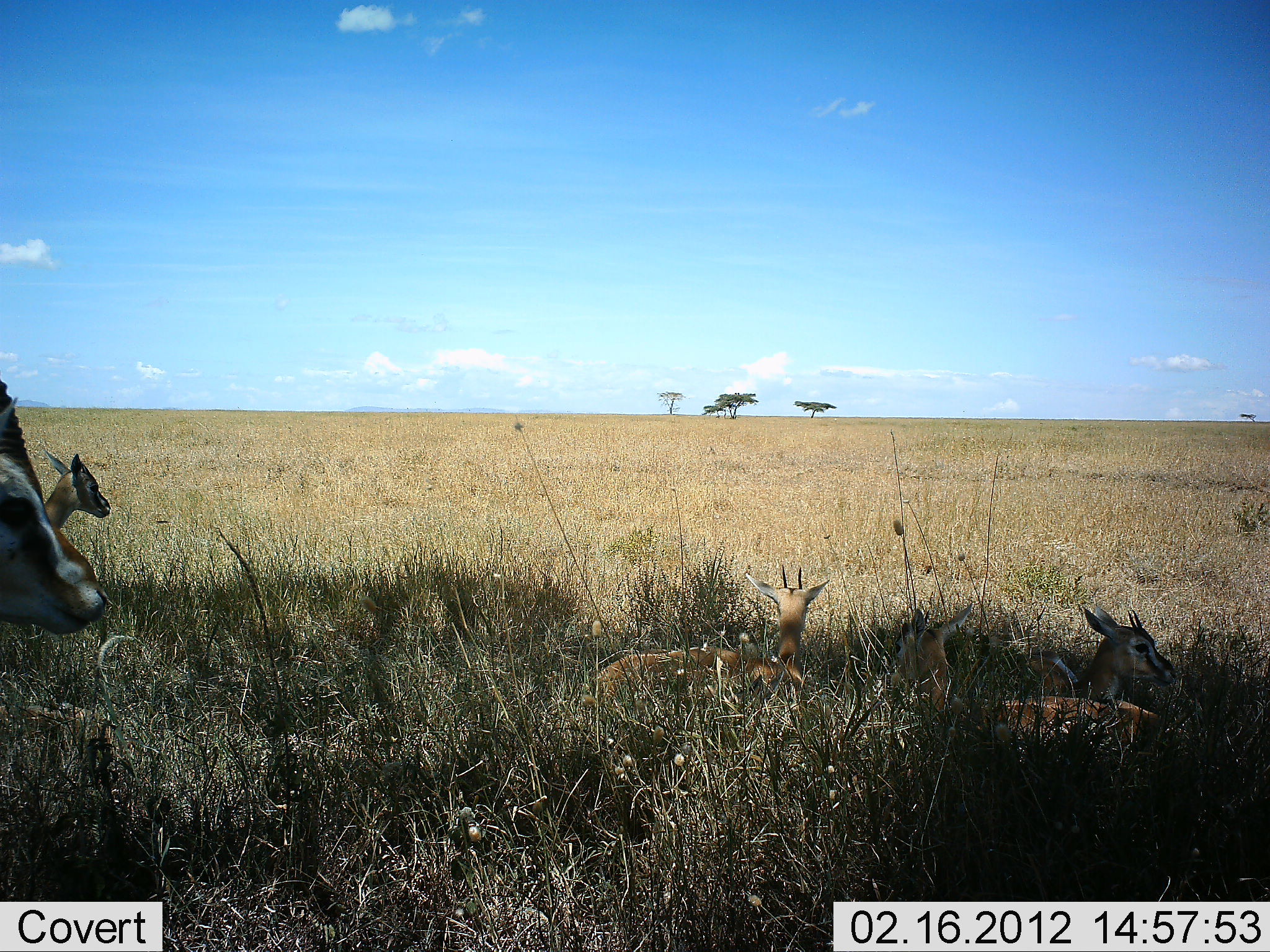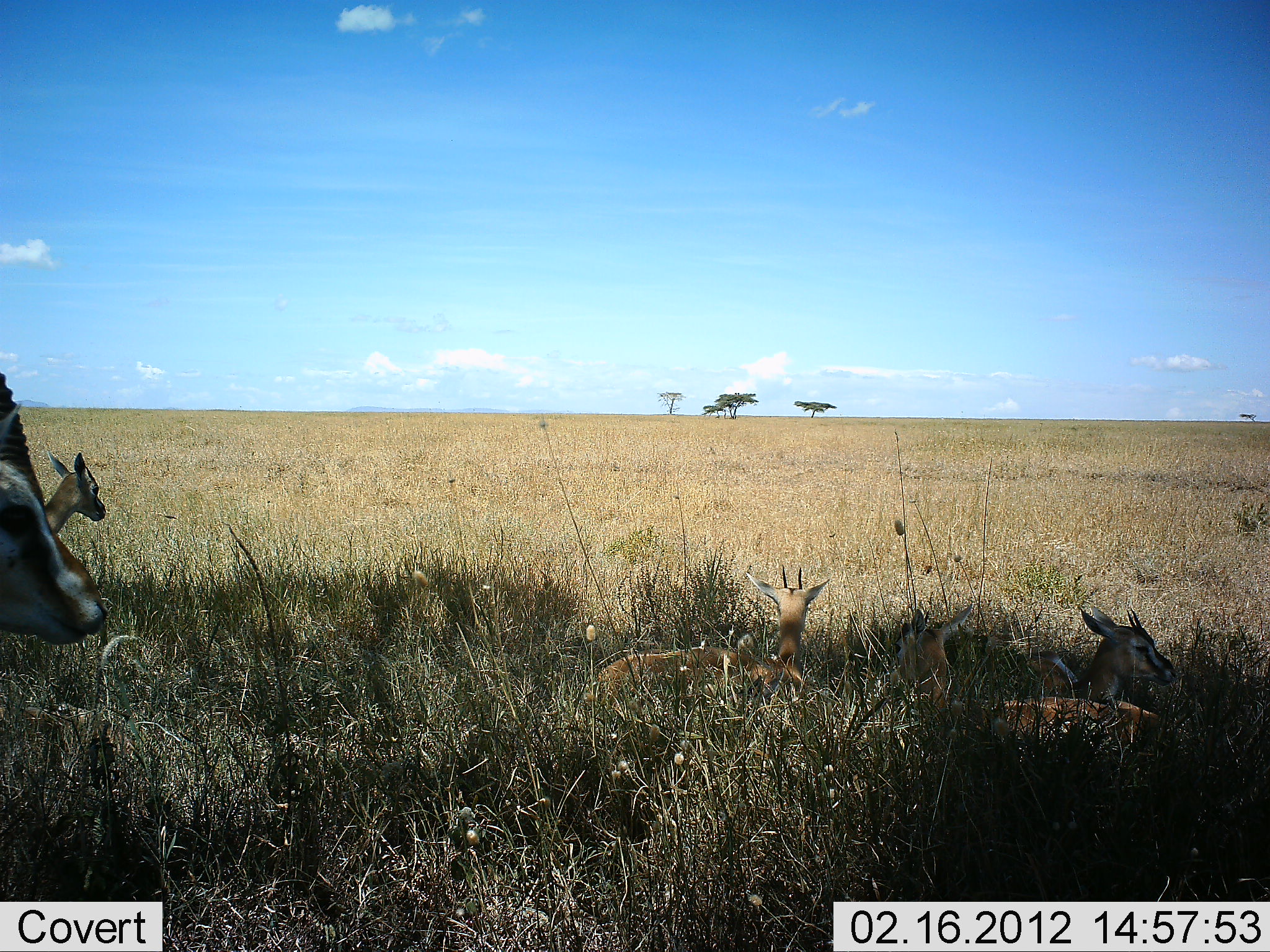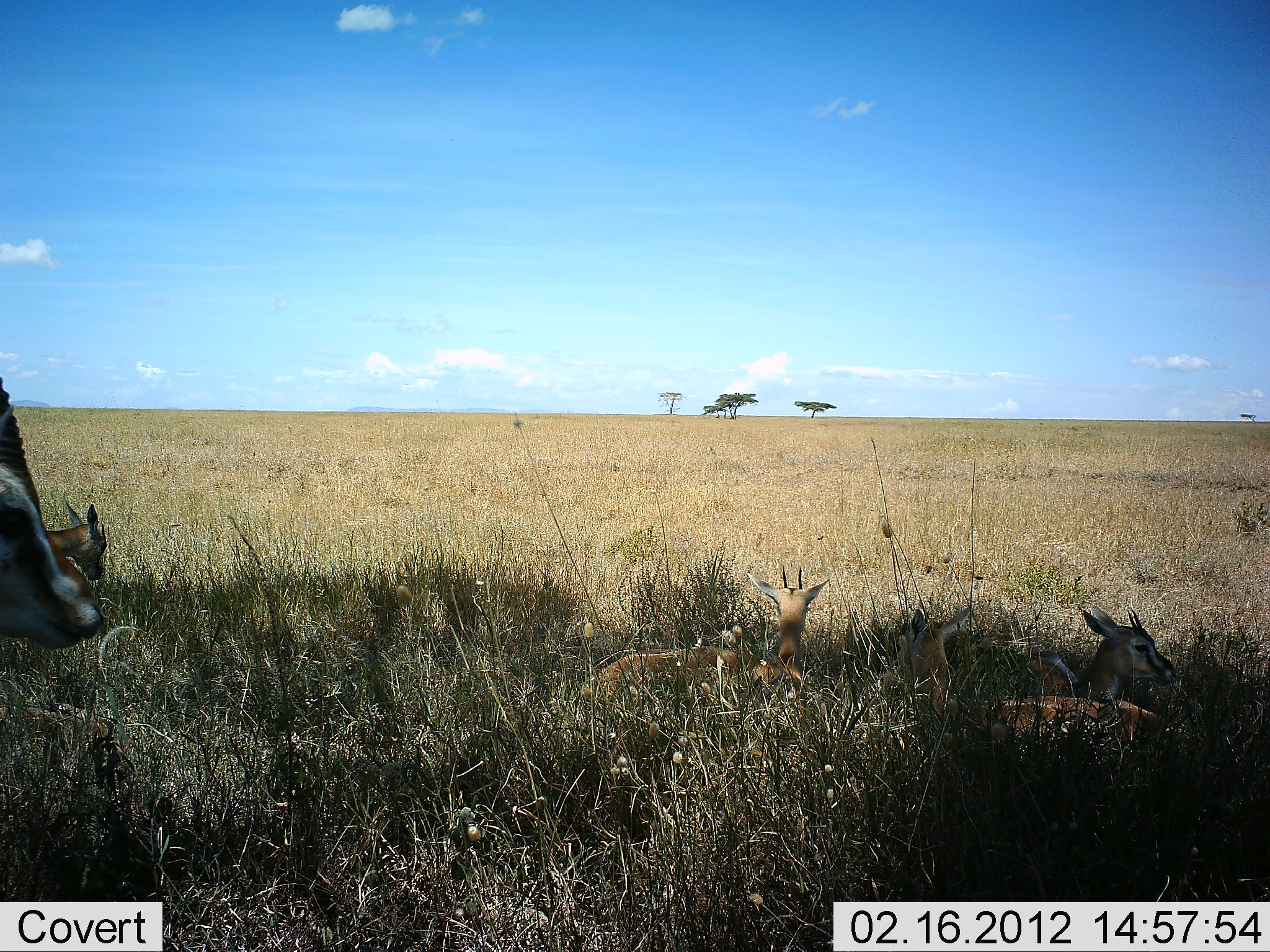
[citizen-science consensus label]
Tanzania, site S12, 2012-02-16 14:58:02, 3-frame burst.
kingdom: Animalia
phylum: Chordata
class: Mammalia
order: Artiodactyla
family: Bovidae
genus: Eudorcas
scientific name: Eudorcas thomsonii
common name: thomson's gazelle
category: gazellethomsons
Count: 5.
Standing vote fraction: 64%.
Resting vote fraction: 93%.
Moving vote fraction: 0%.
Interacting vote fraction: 0%.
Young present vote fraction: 43%.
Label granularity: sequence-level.